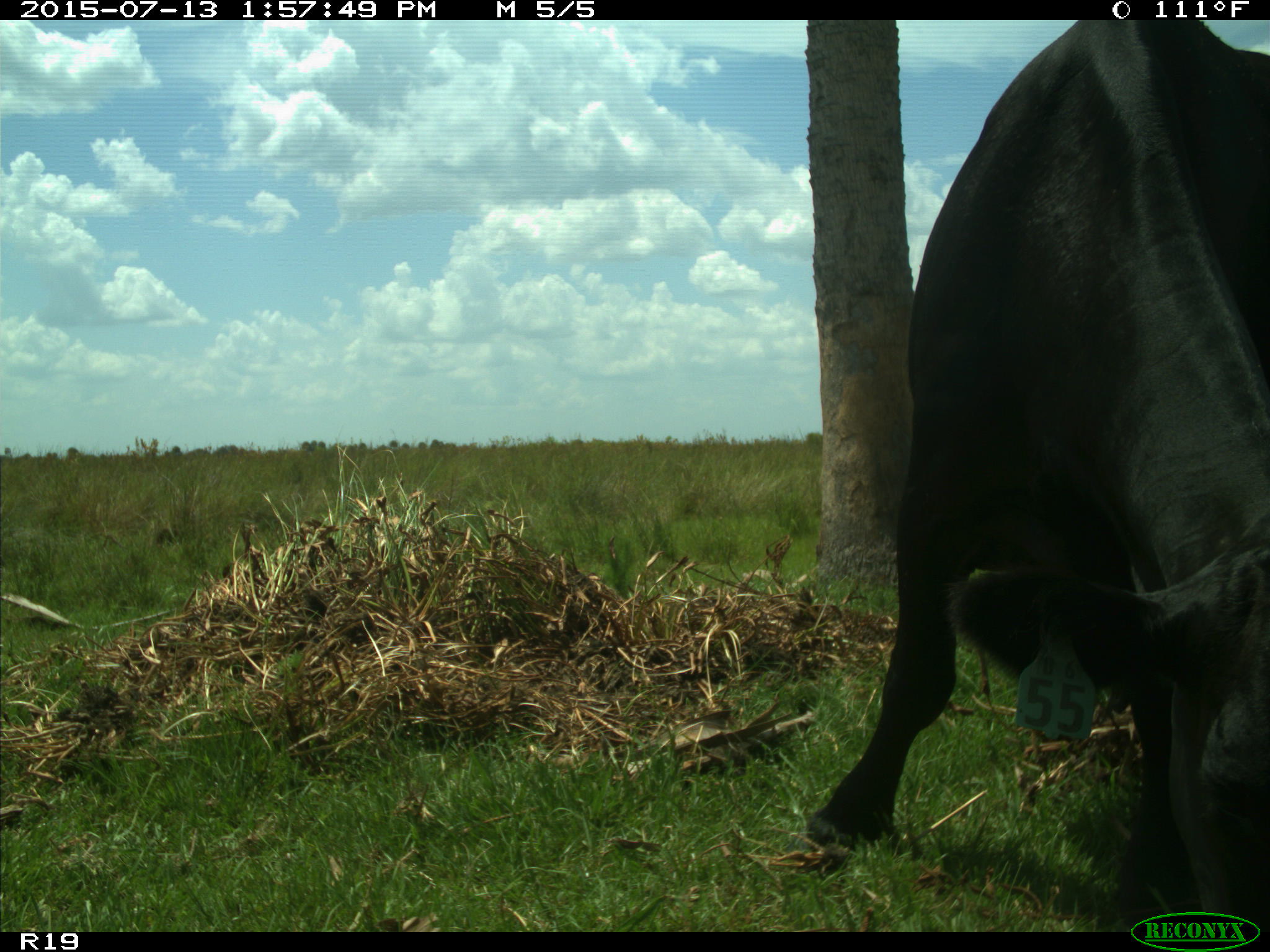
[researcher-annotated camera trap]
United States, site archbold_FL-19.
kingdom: Animalia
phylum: Chordata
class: Mammalia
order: Artiodactyla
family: Bovidae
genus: Bos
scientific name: Bos taurus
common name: domestic cow